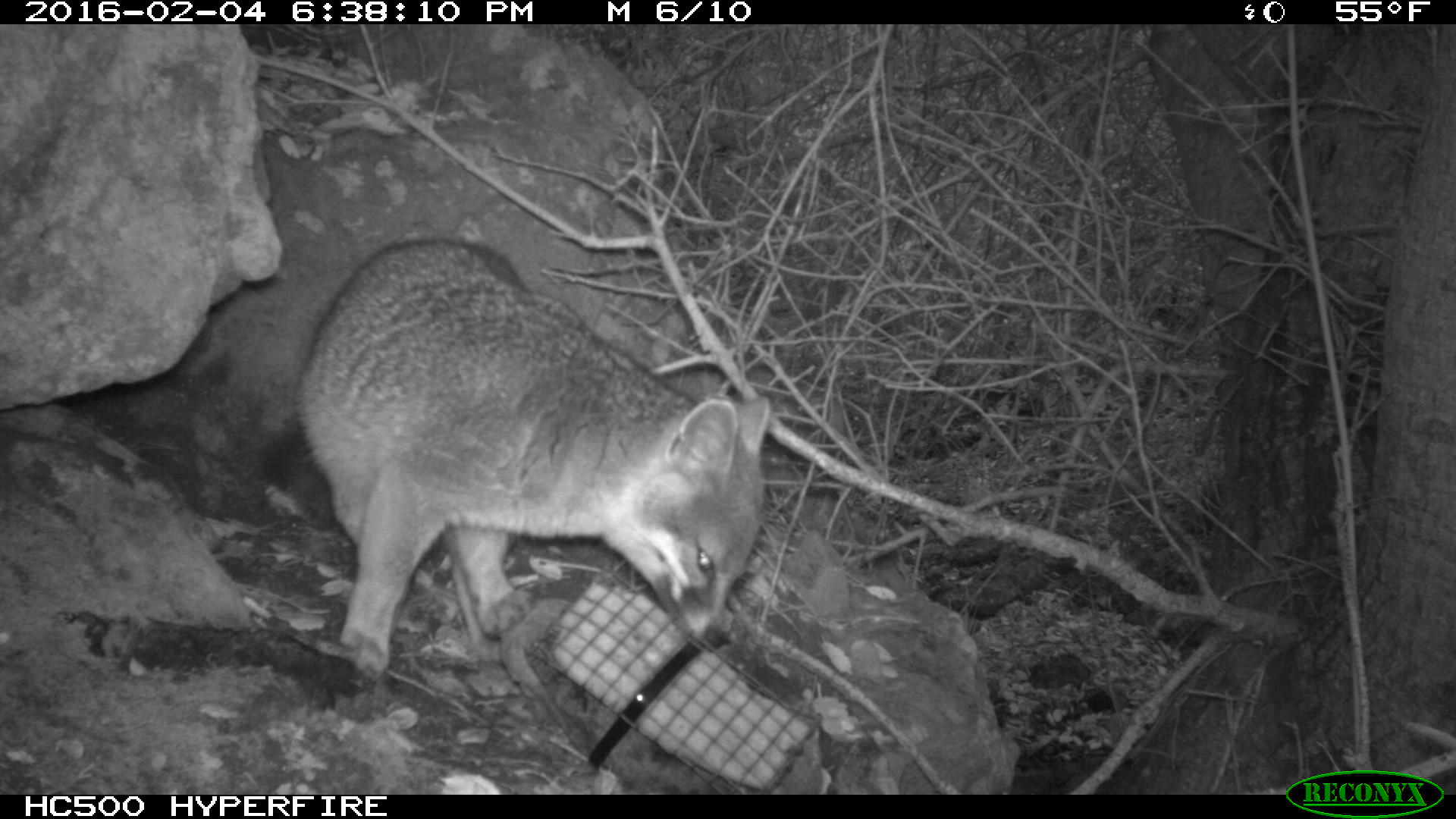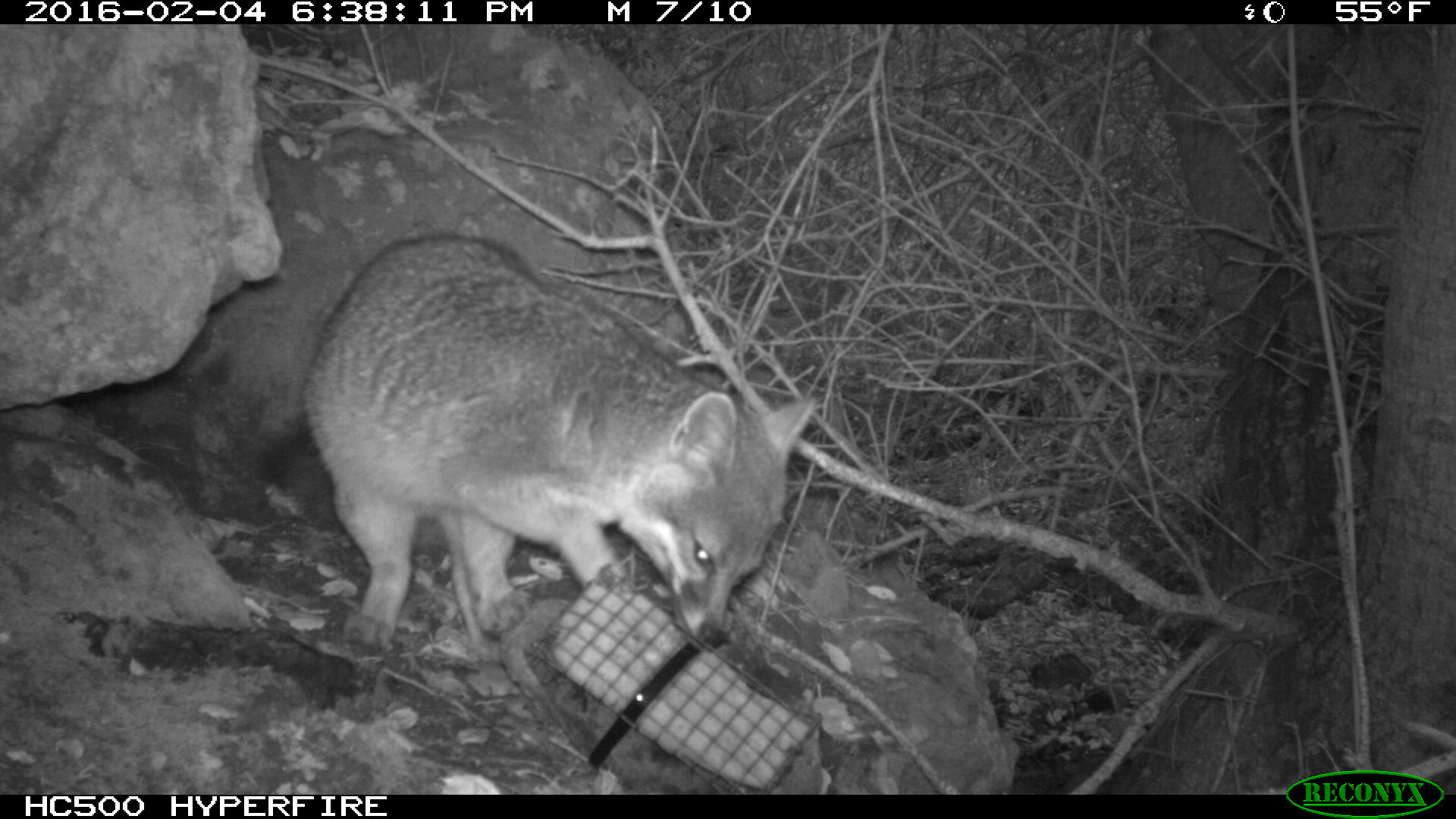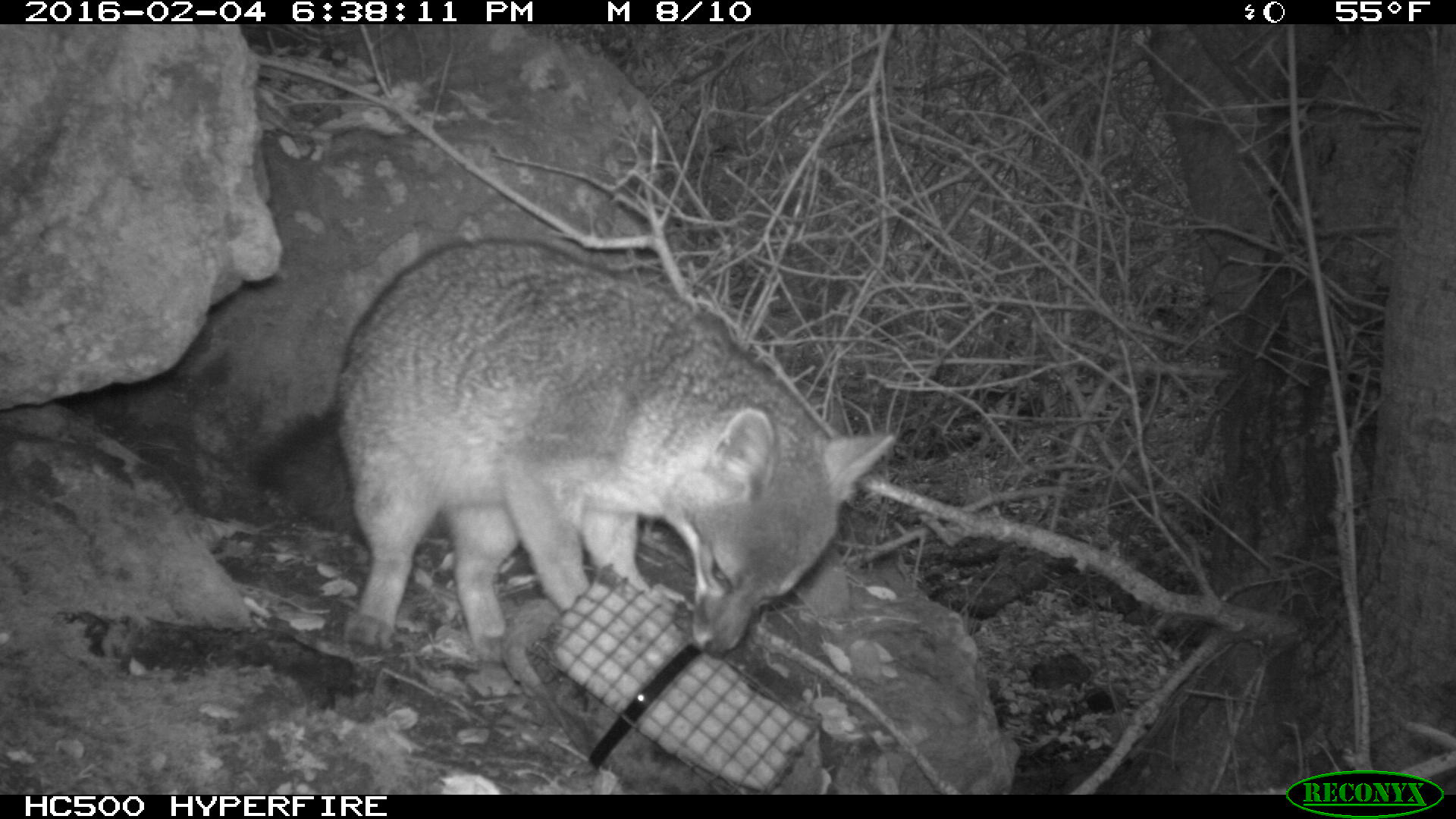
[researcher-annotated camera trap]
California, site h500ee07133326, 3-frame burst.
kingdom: Animalia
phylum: Chordata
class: Mammalia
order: Carnivora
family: Canidae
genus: Urocyon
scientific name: Urocyon littoralis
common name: island fox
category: fox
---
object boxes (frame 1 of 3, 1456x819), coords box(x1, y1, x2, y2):
fox: box(260, 235, 767, 676)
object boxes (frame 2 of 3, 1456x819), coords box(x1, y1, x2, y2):
fox: box(270, 231, 818, 654)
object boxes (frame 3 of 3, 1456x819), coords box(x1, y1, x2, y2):
fox: box(259, 238, 896, 659)